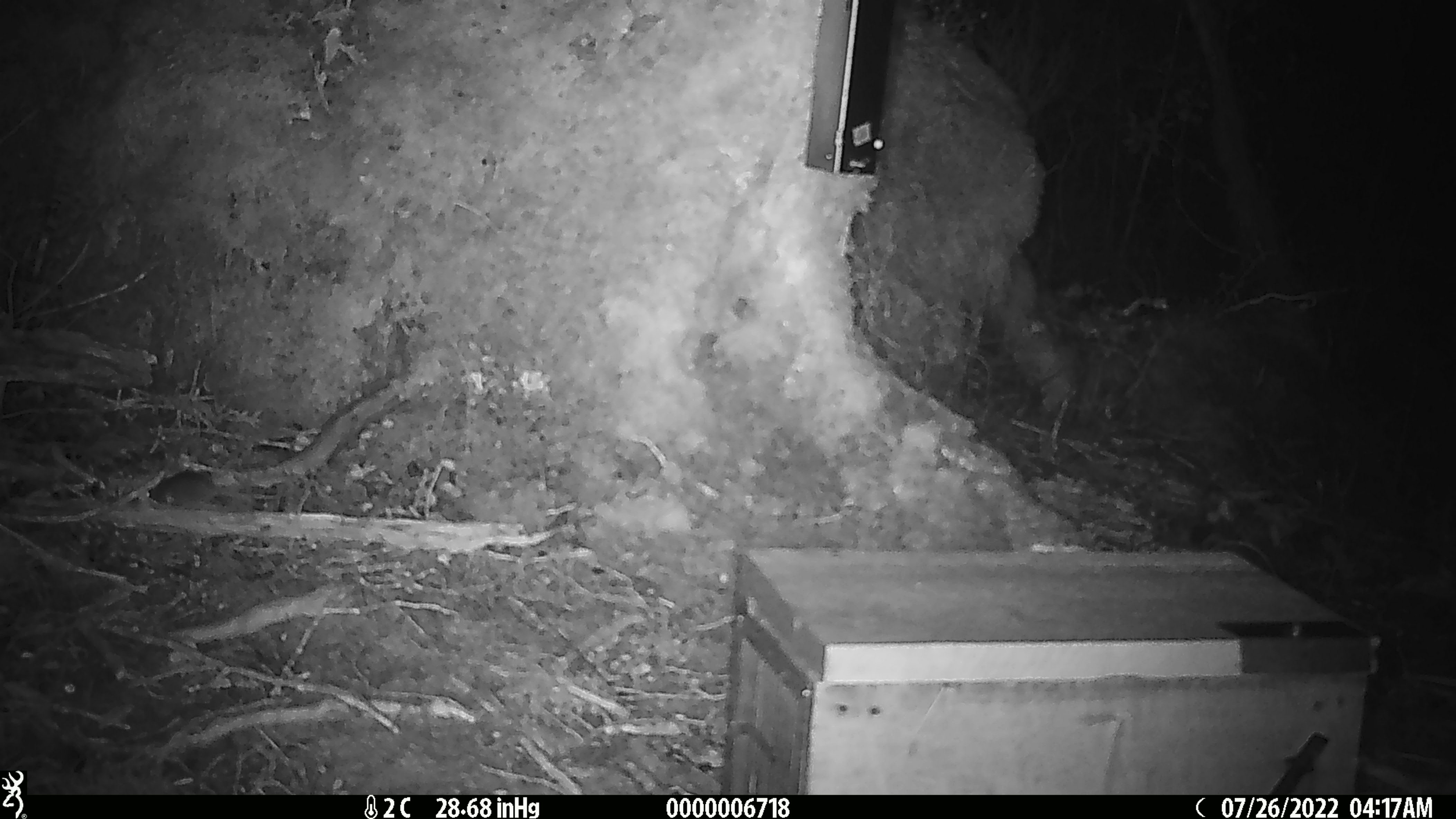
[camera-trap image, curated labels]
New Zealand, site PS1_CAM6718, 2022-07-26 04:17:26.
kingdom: Animalia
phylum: Chordata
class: Mammalia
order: Rodentia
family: Muridae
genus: Mus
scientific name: Mus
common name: mouse